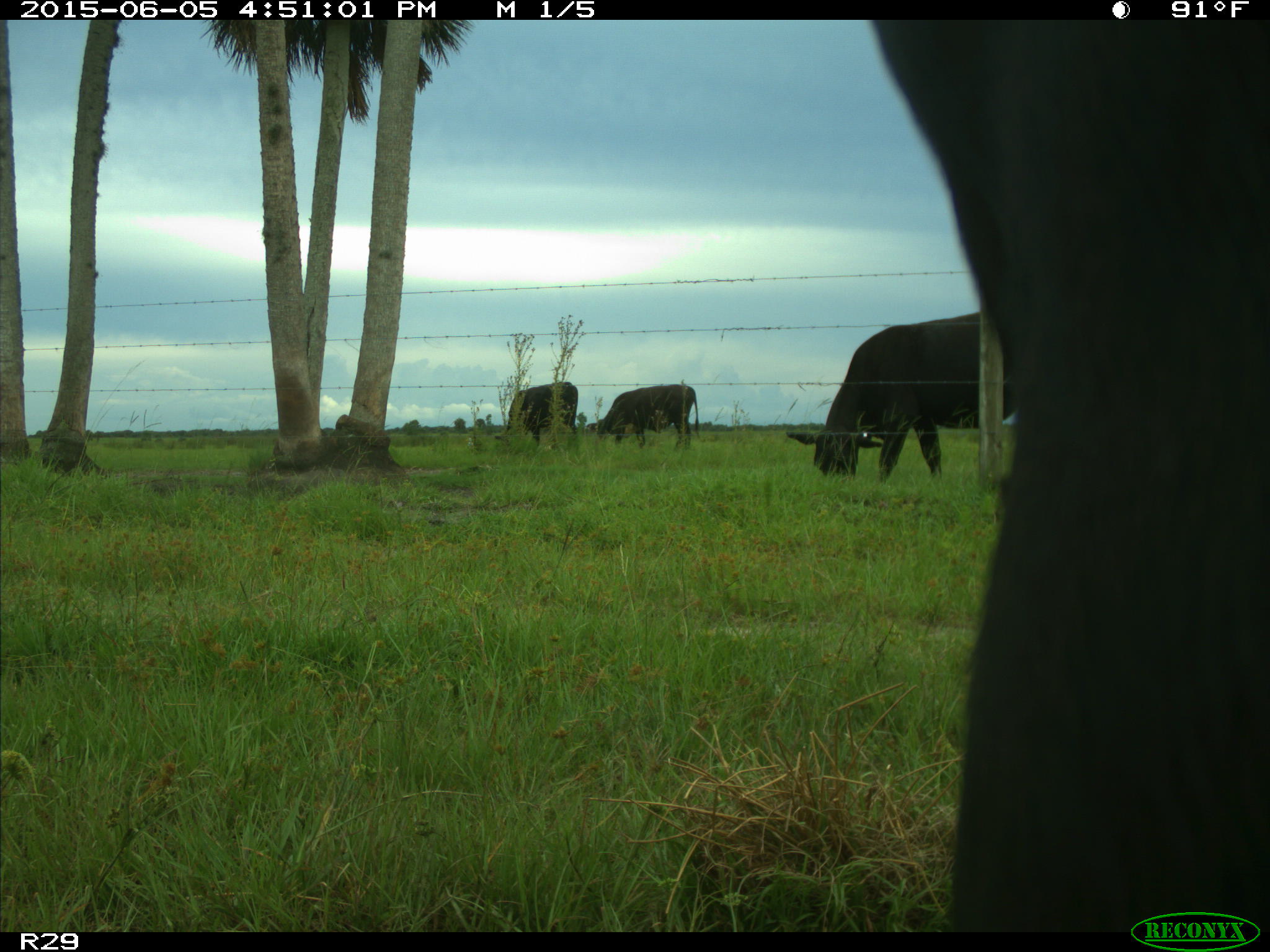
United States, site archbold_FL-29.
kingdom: Animalia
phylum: Chordata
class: Mammalia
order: Artiodactyla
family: Bovidae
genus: Bos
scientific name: Bos taurus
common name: domestic cow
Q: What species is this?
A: Bos taurus (domestic cow).